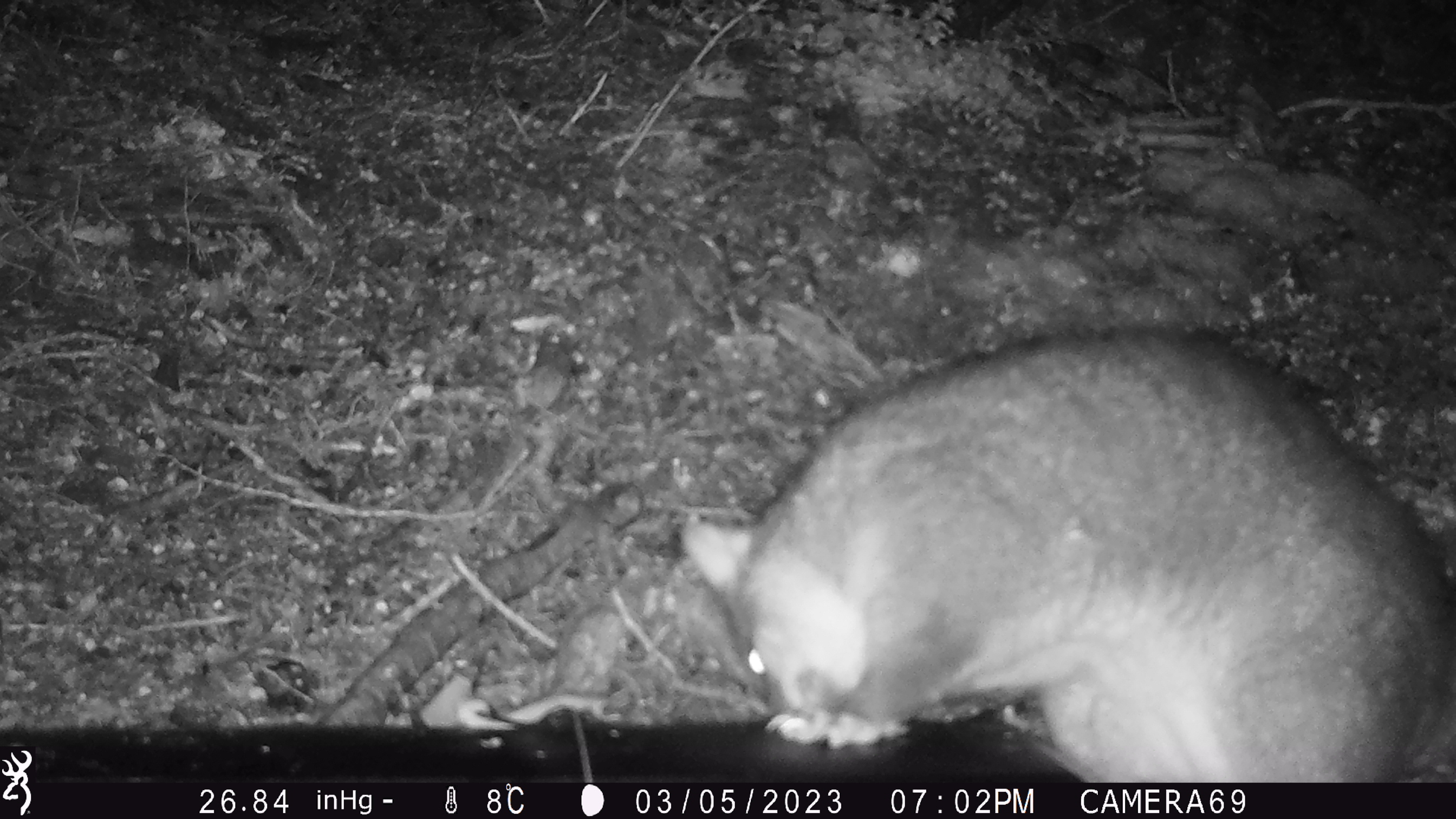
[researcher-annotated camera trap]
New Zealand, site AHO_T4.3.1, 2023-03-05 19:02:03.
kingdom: Animalia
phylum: Chordata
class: Mammalia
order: Carnivora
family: Mustelidae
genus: Mustela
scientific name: Mustela erminea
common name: stoat